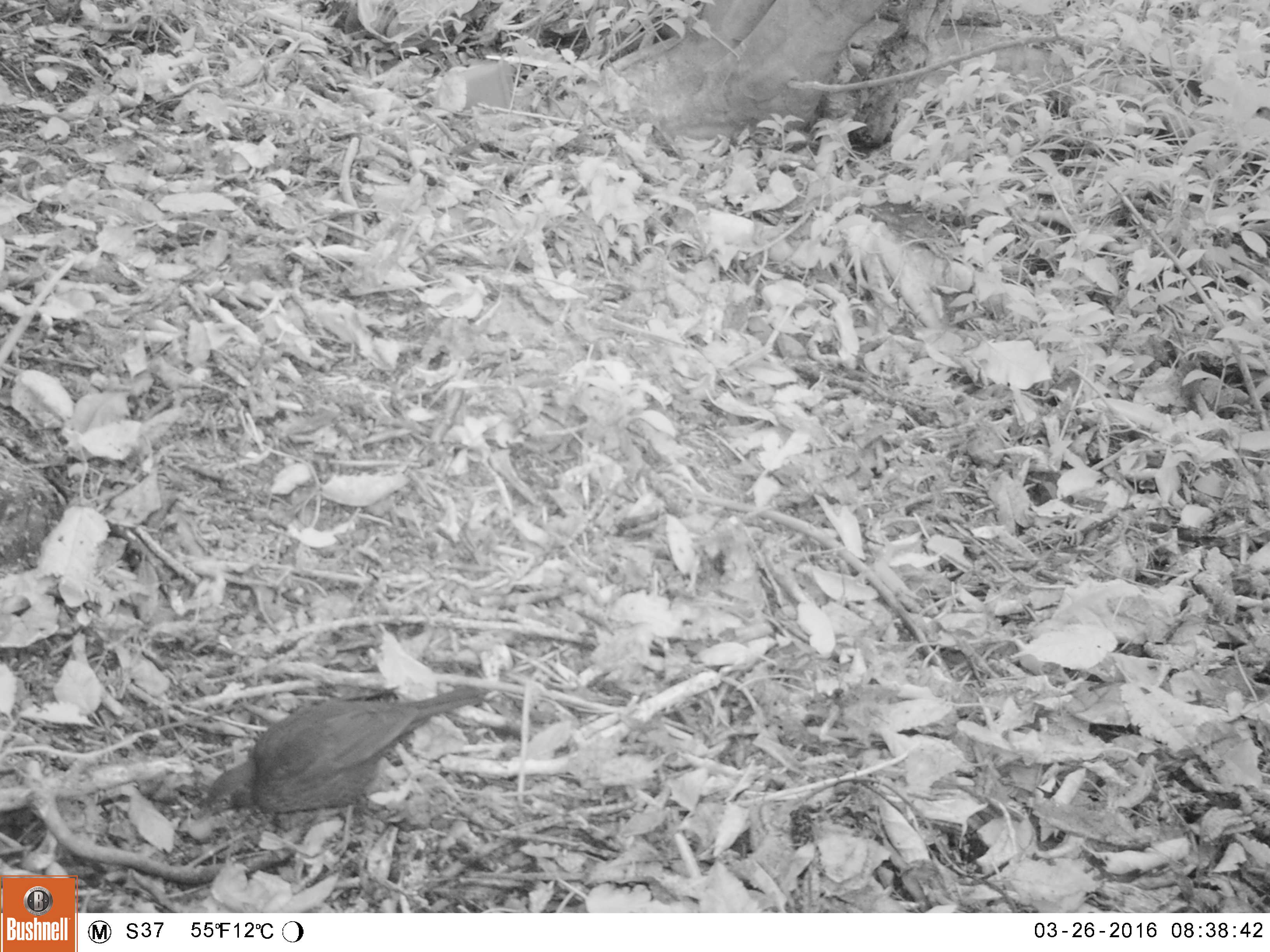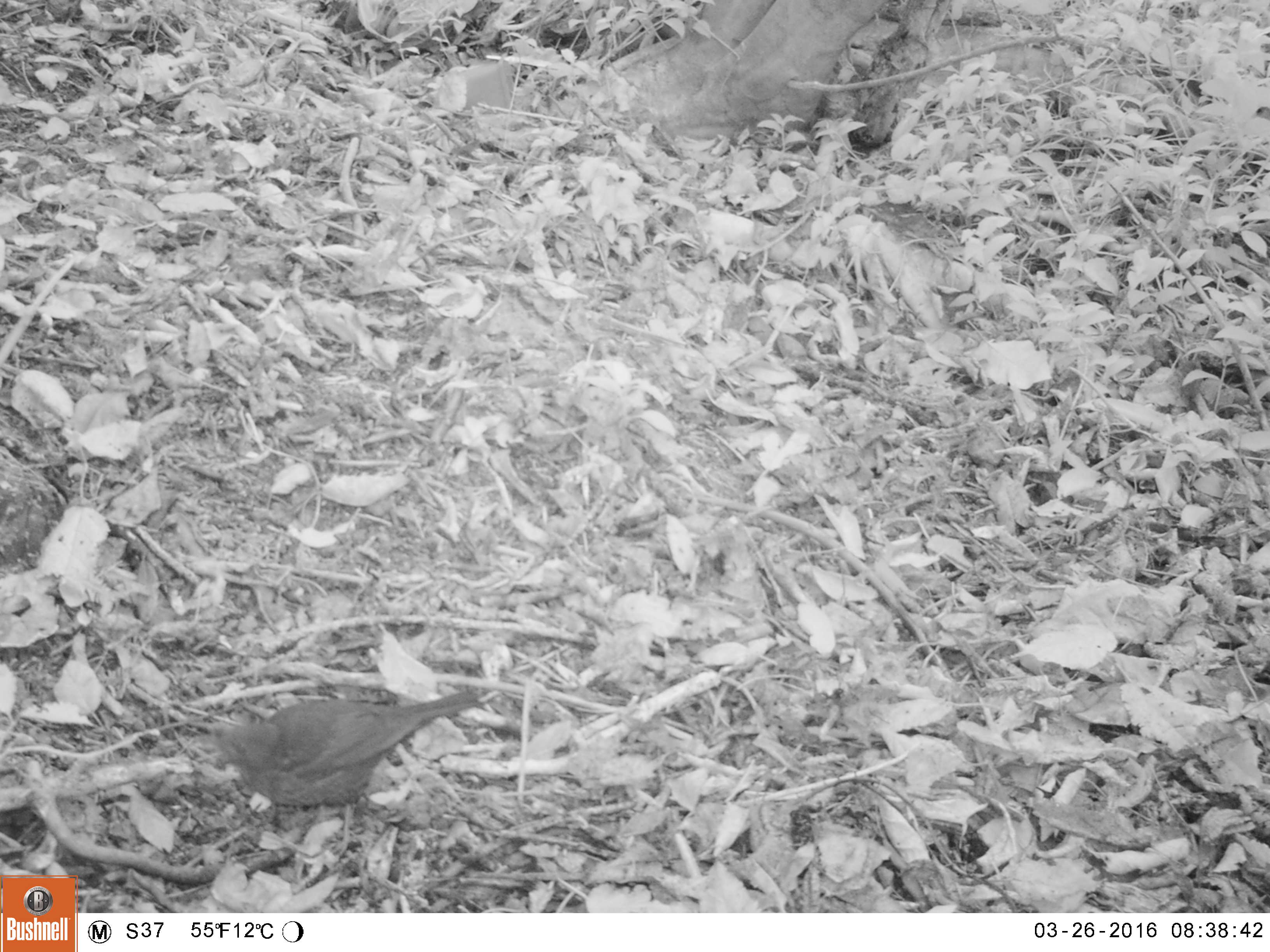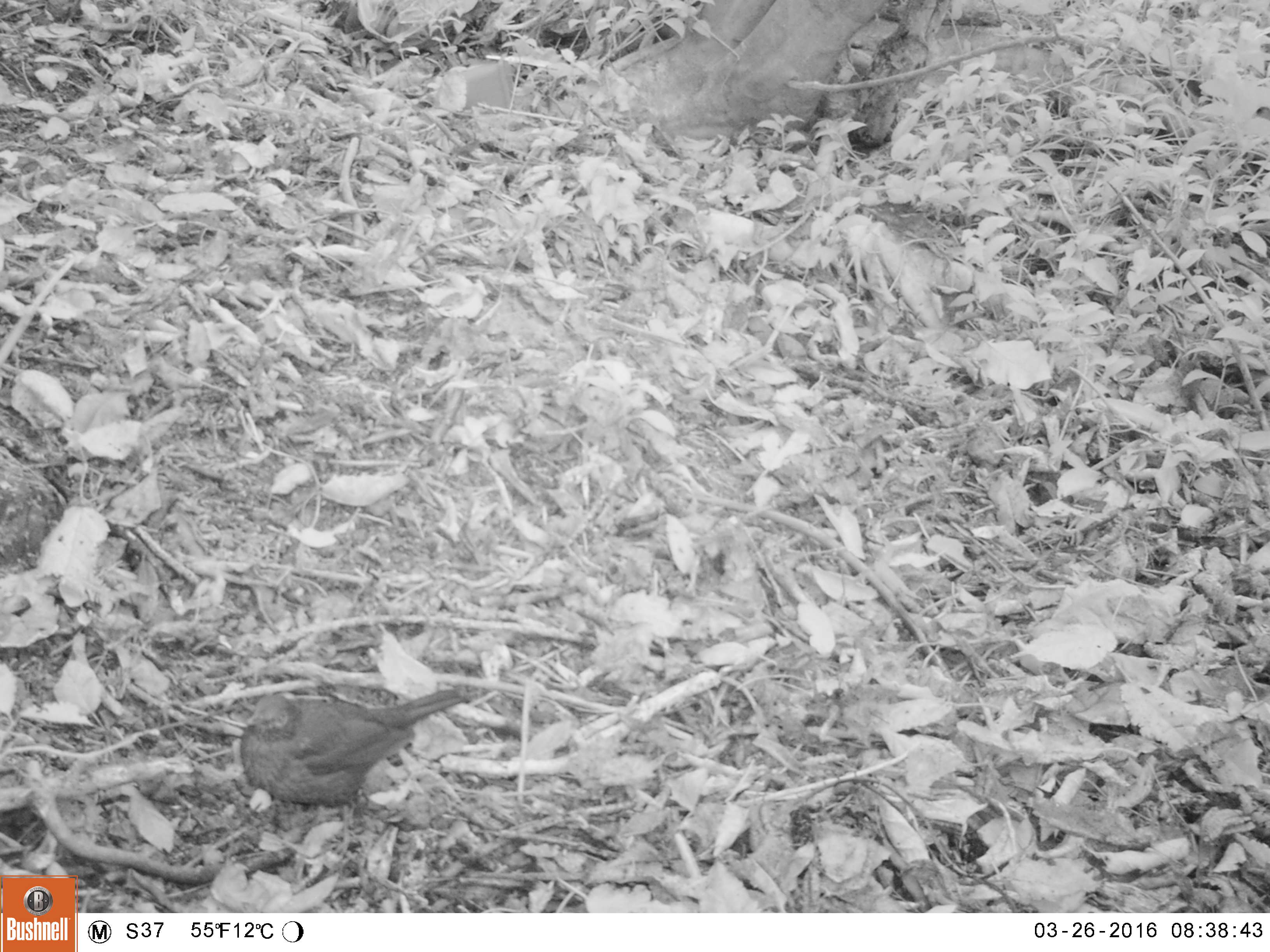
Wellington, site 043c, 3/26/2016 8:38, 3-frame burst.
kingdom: Animalia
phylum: Chordata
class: Aves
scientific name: Aves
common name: bird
Bird (Aves).